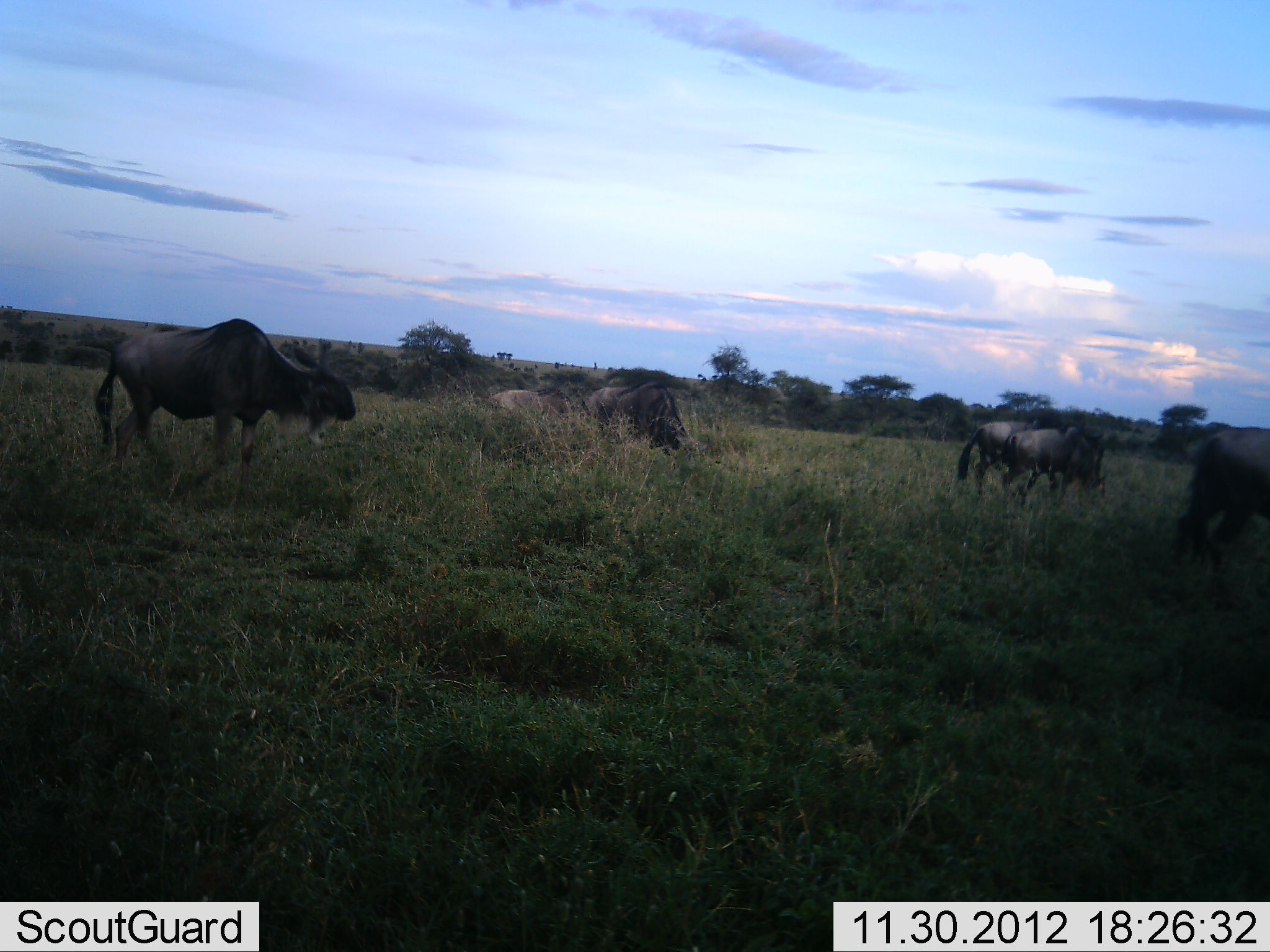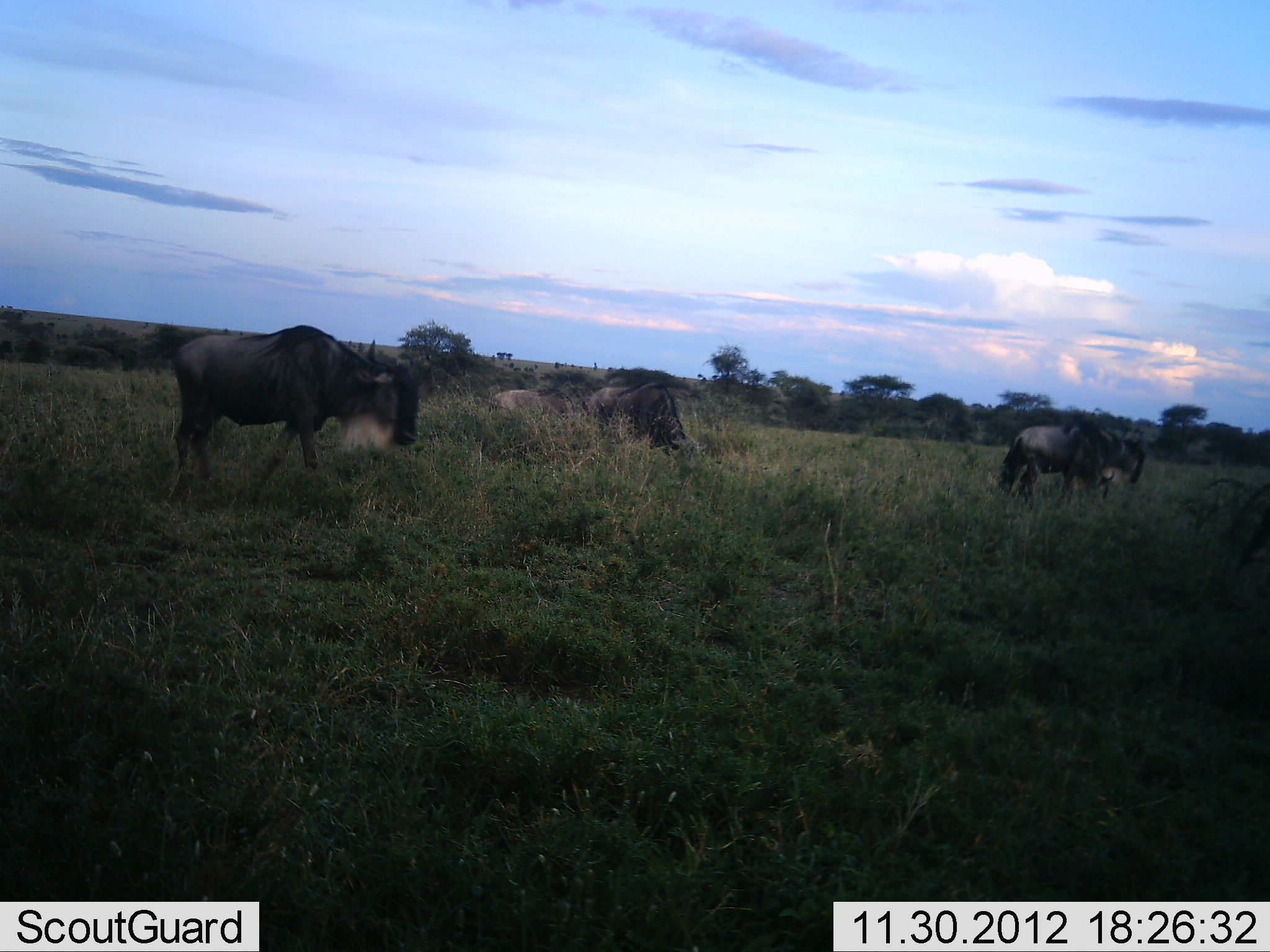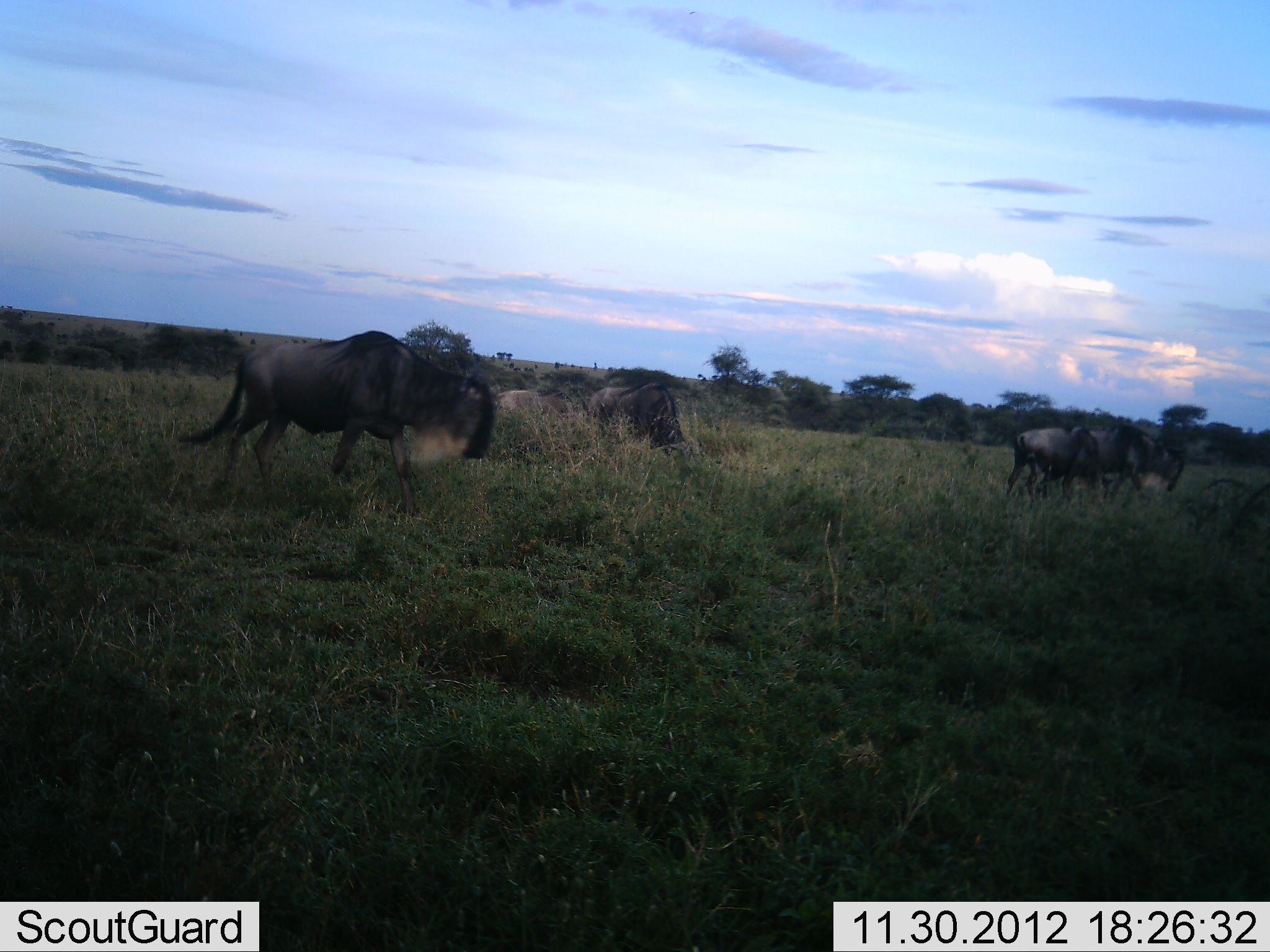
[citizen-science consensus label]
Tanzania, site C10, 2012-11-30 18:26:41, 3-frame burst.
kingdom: Animalia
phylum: Chordata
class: Mammalia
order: Artiodactyla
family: Bovidae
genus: Connochaetes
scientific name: Connochaetes taurinus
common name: blue wildebeest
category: wildebeest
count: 5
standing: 30%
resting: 0%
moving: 100%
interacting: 0%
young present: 0%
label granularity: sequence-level